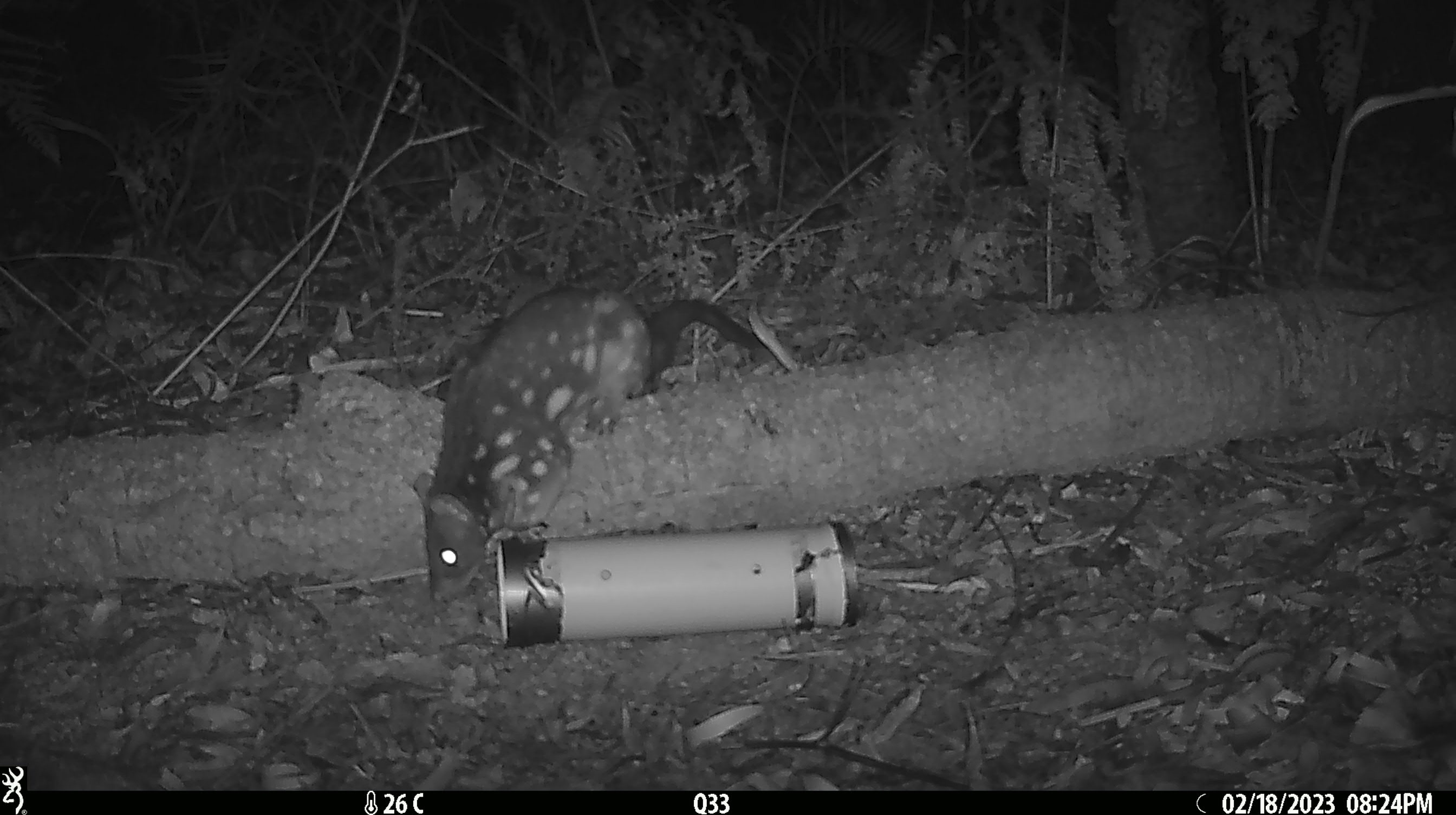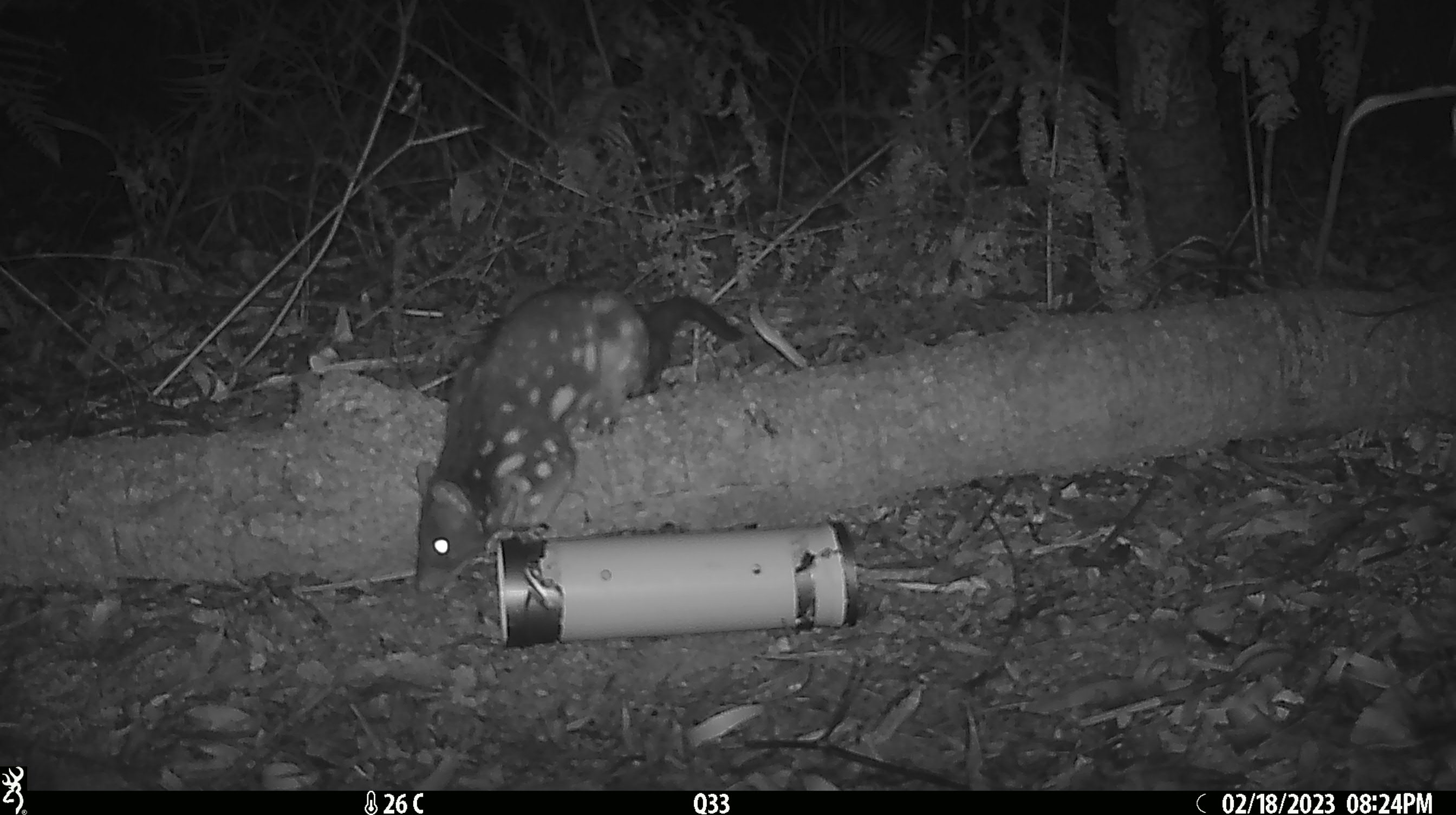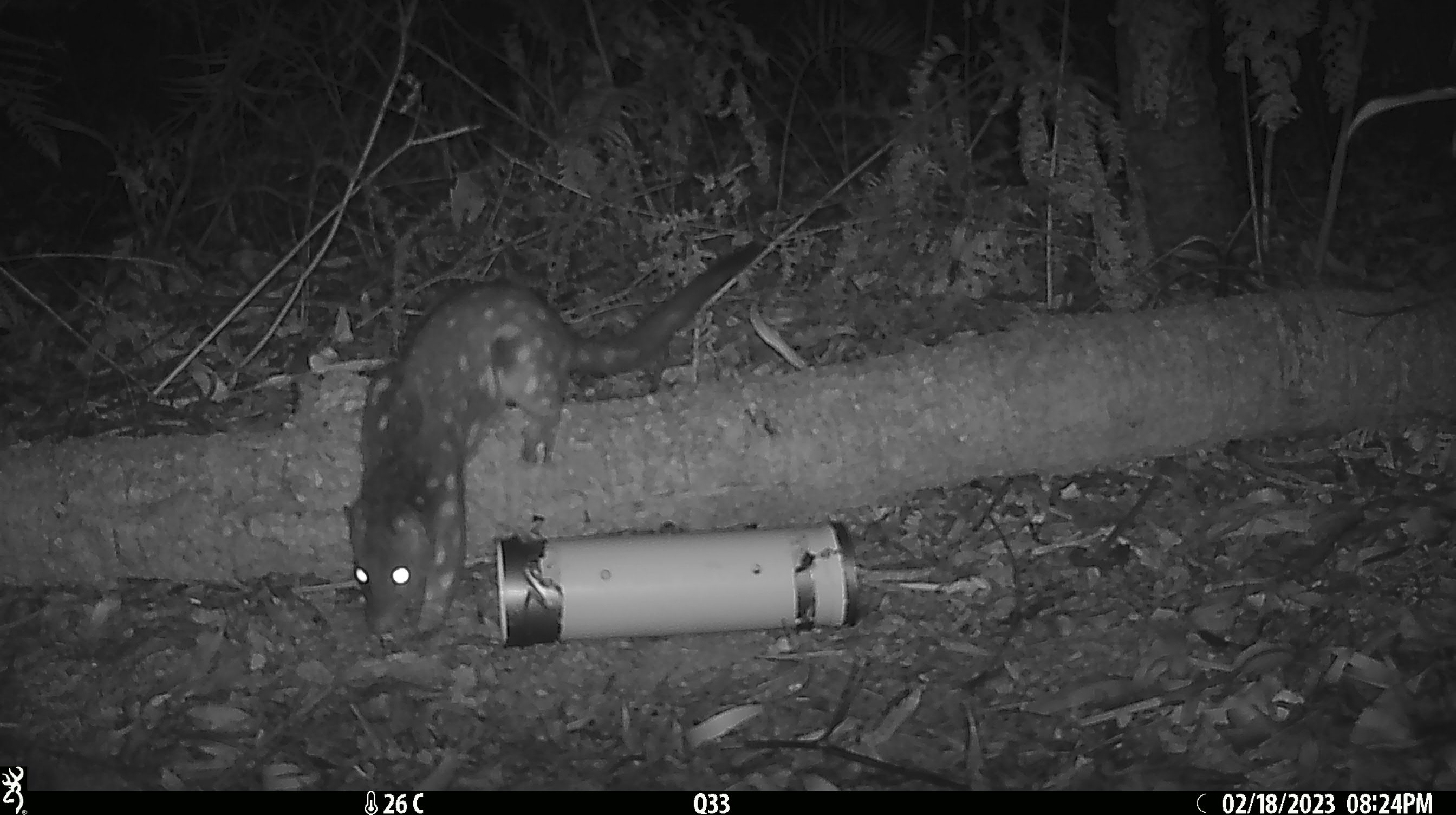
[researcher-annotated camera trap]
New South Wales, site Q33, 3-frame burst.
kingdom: Animalia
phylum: Chordata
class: Mammalia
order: Dasyuromorphia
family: Dasyuridae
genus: Dasyurus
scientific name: Dasyurus maculatus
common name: spotted-tailed quoll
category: quoll